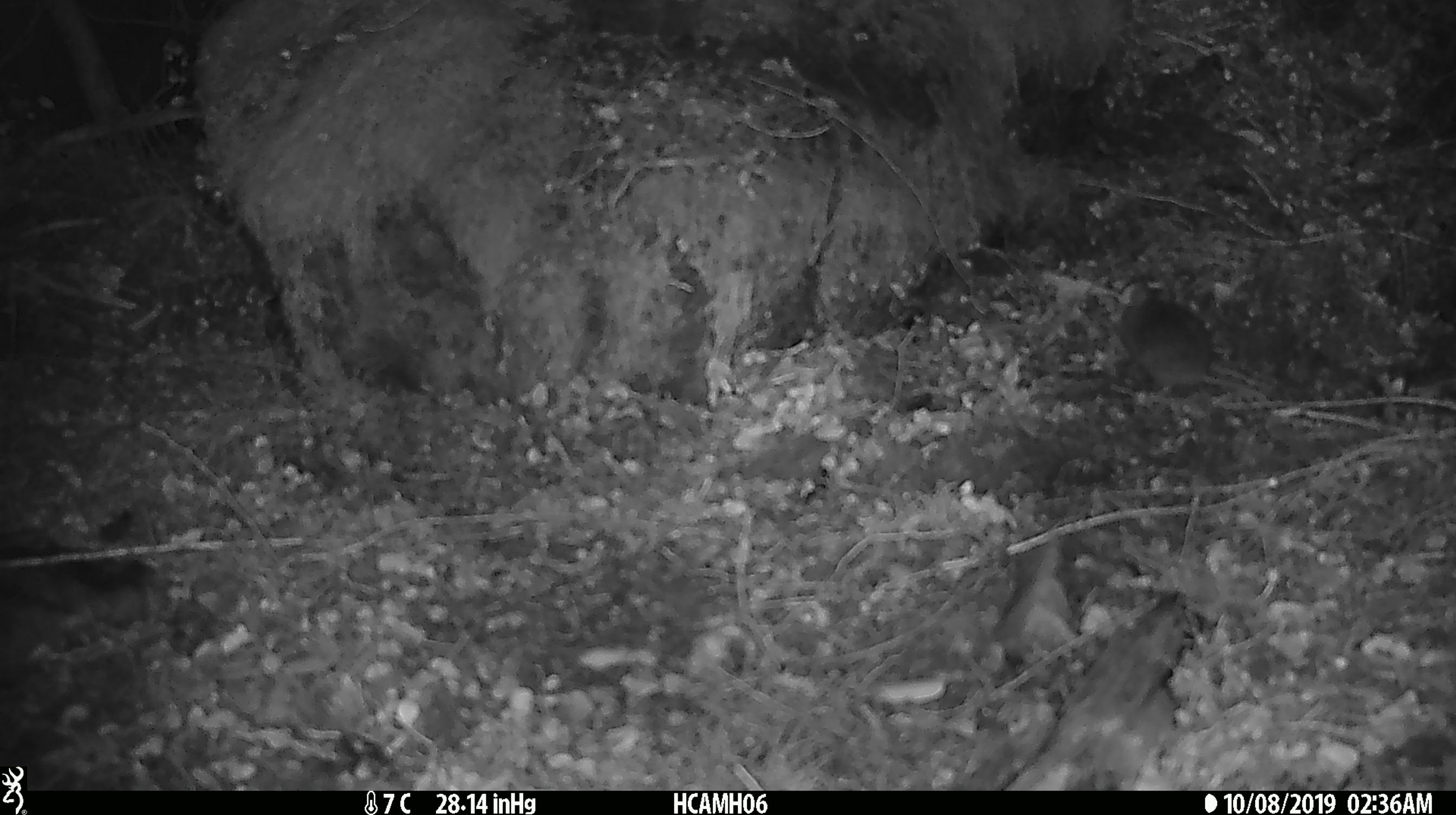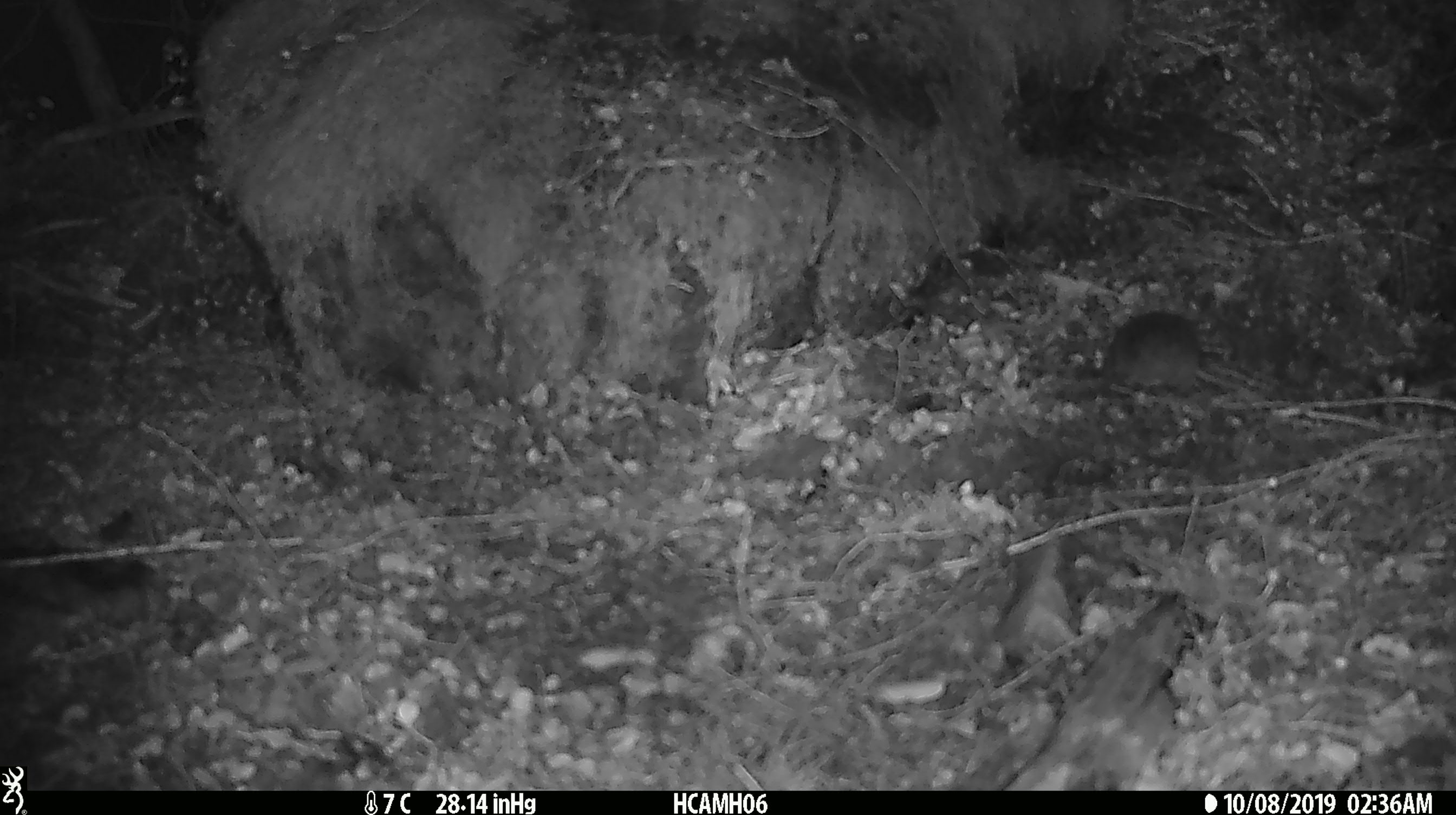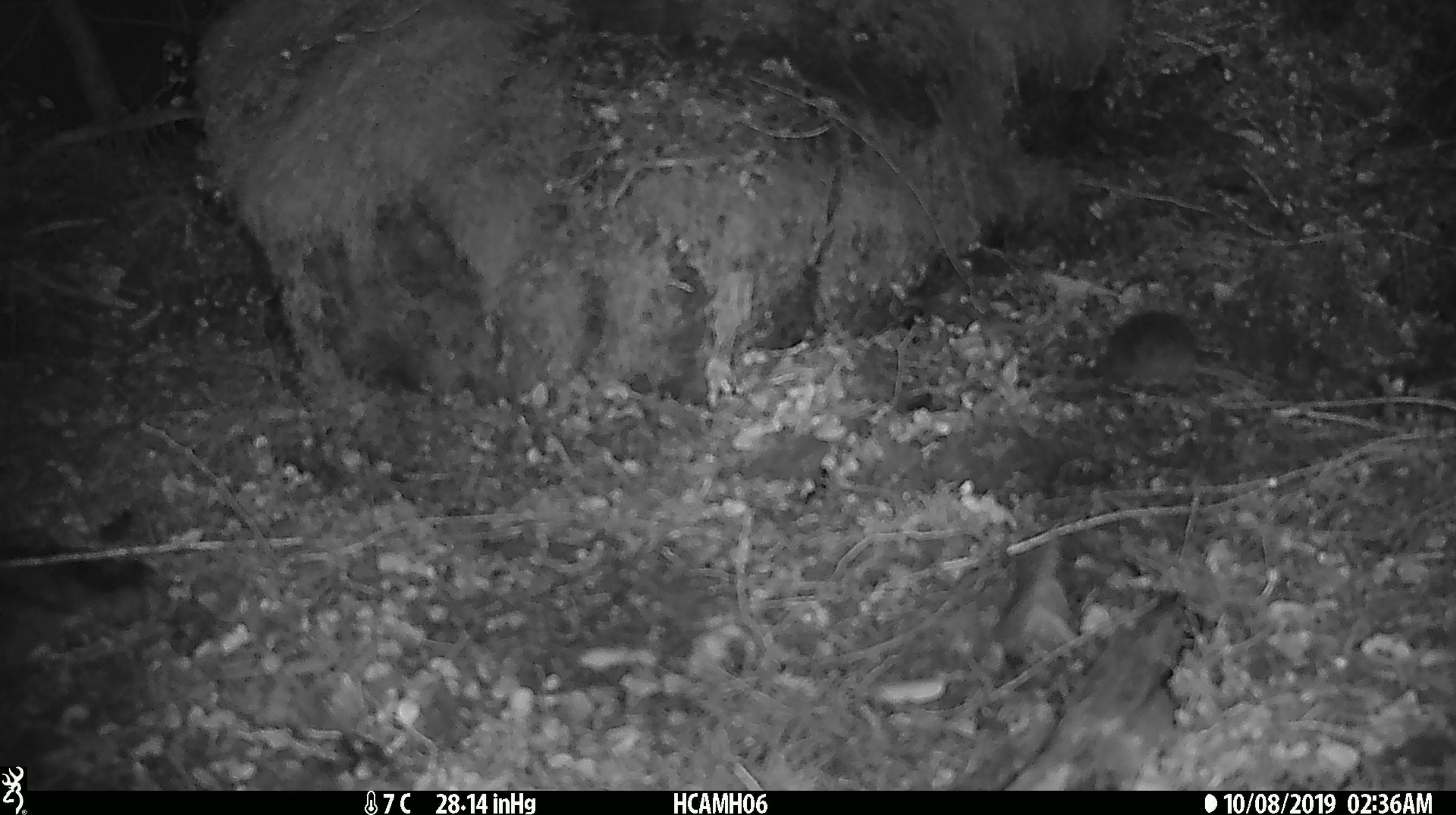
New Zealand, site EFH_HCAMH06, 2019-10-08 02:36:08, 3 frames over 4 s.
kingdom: Animalia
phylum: Chordata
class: Mammalia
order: Rodentia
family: Muridae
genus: Mus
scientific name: Mus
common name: mouse